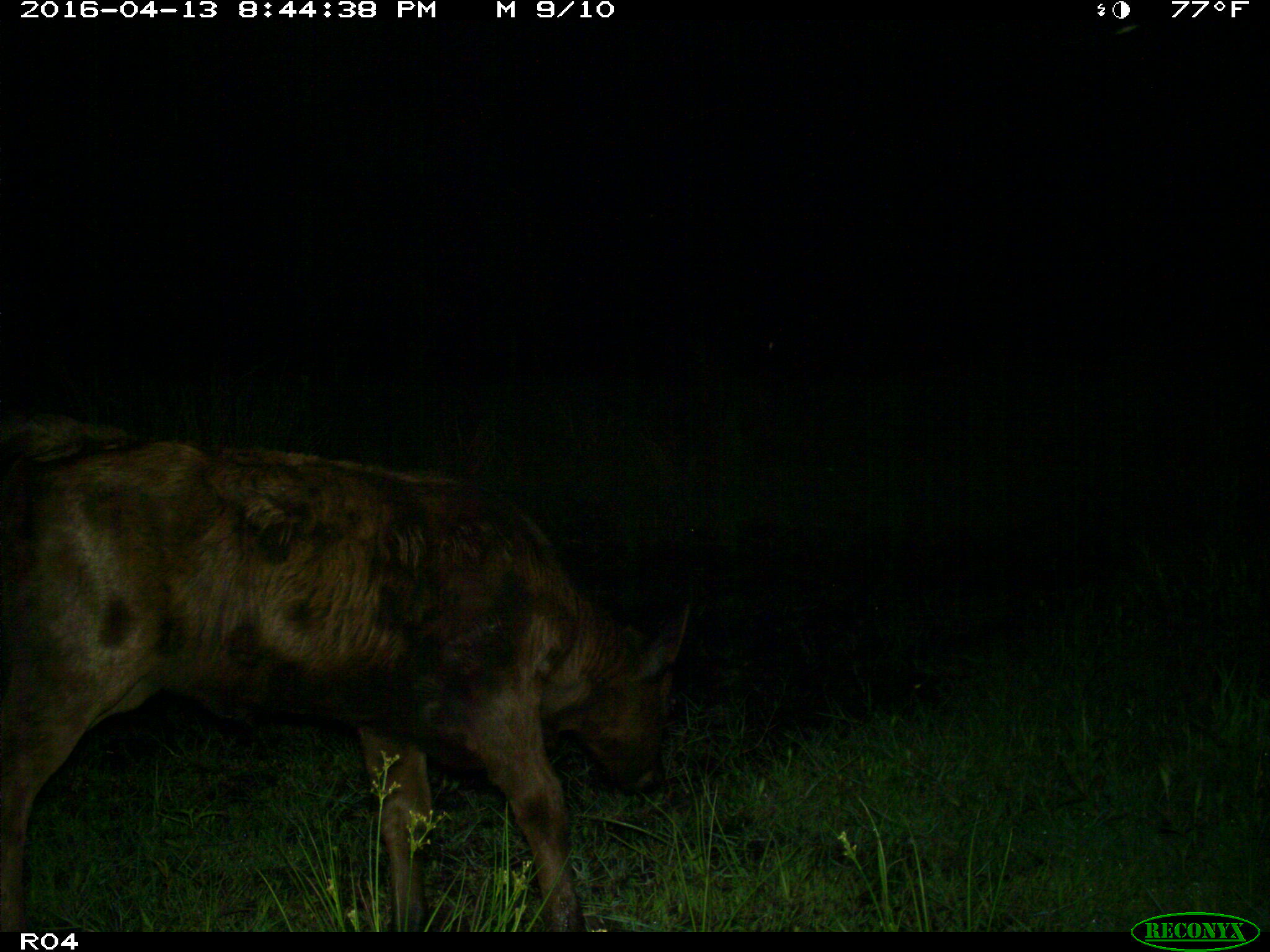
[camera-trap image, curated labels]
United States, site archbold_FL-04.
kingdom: Animalia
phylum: Chordata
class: Mammalia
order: Artiodactyla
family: Bovidae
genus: Bos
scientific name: Bos taurus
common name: domestic cow